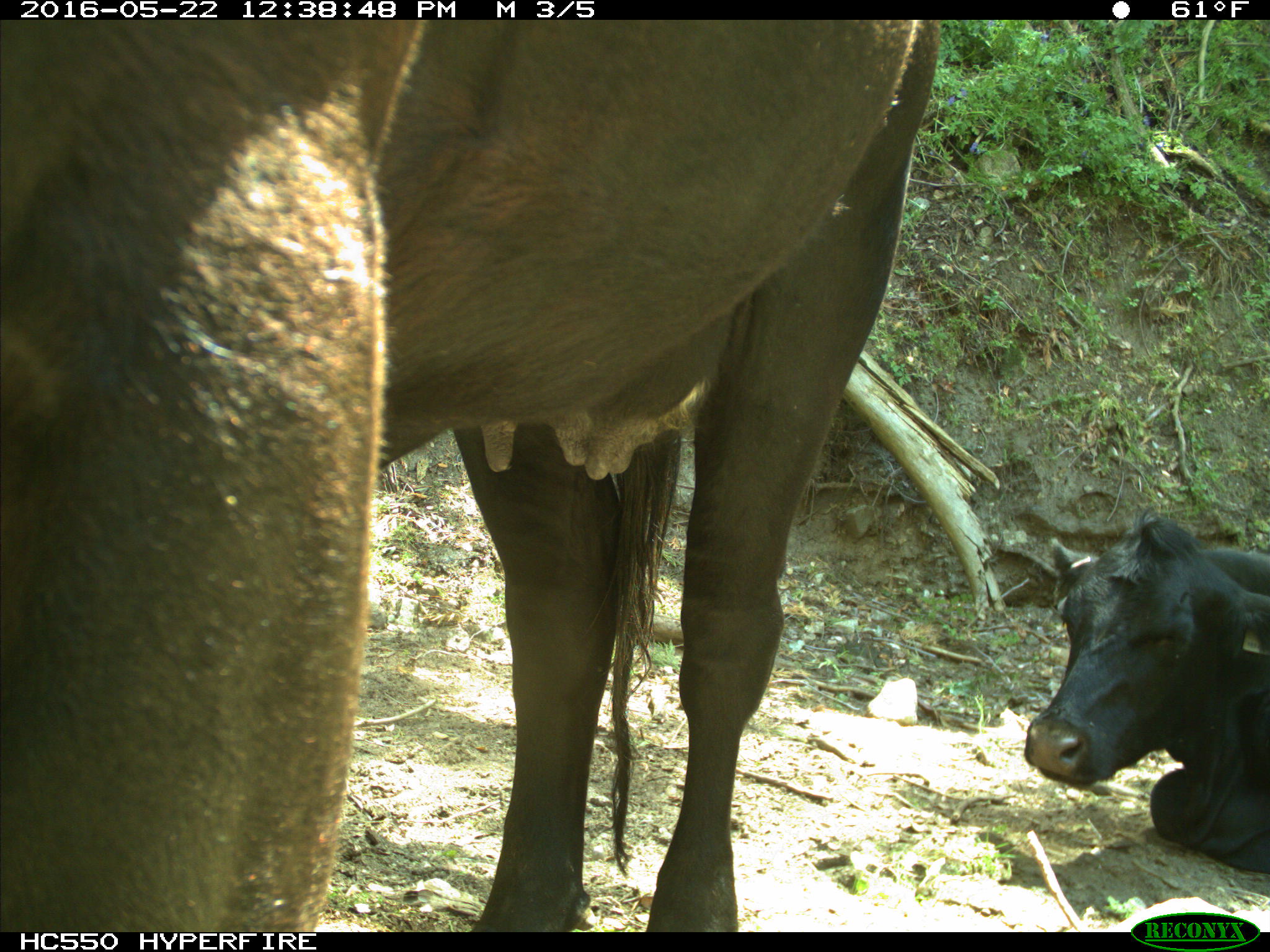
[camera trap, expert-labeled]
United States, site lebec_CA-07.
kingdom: Animalia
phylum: Chordata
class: Mammalia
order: Artiodactyla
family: Bovidae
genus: Bos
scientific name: Bos taurus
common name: domestic cow